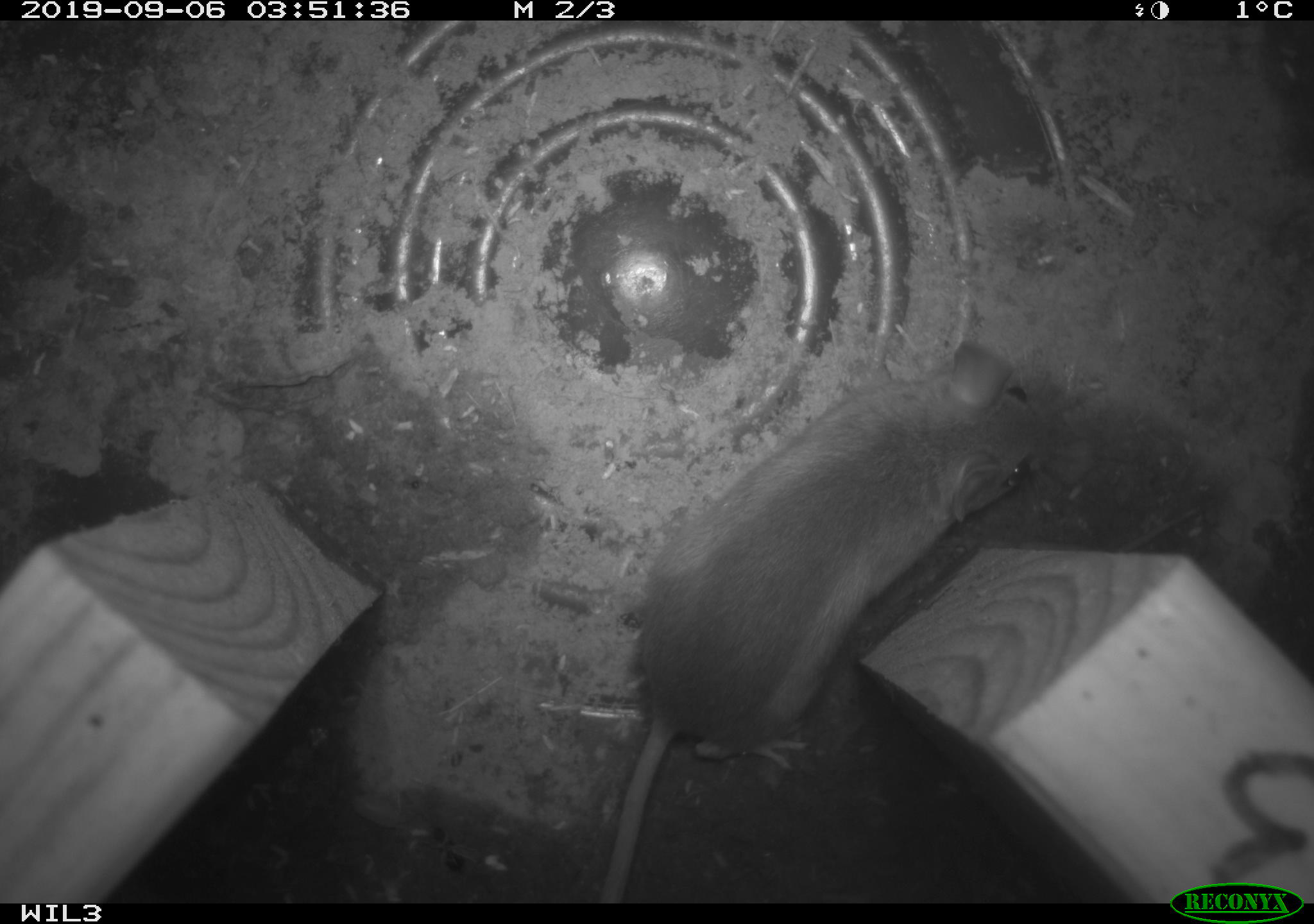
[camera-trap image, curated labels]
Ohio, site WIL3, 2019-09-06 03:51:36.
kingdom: Animalia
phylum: Chordata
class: Mammalia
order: Rodentia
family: Cricetidae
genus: Peromyscus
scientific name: Peromyscus leucopus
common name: white-footed mouse